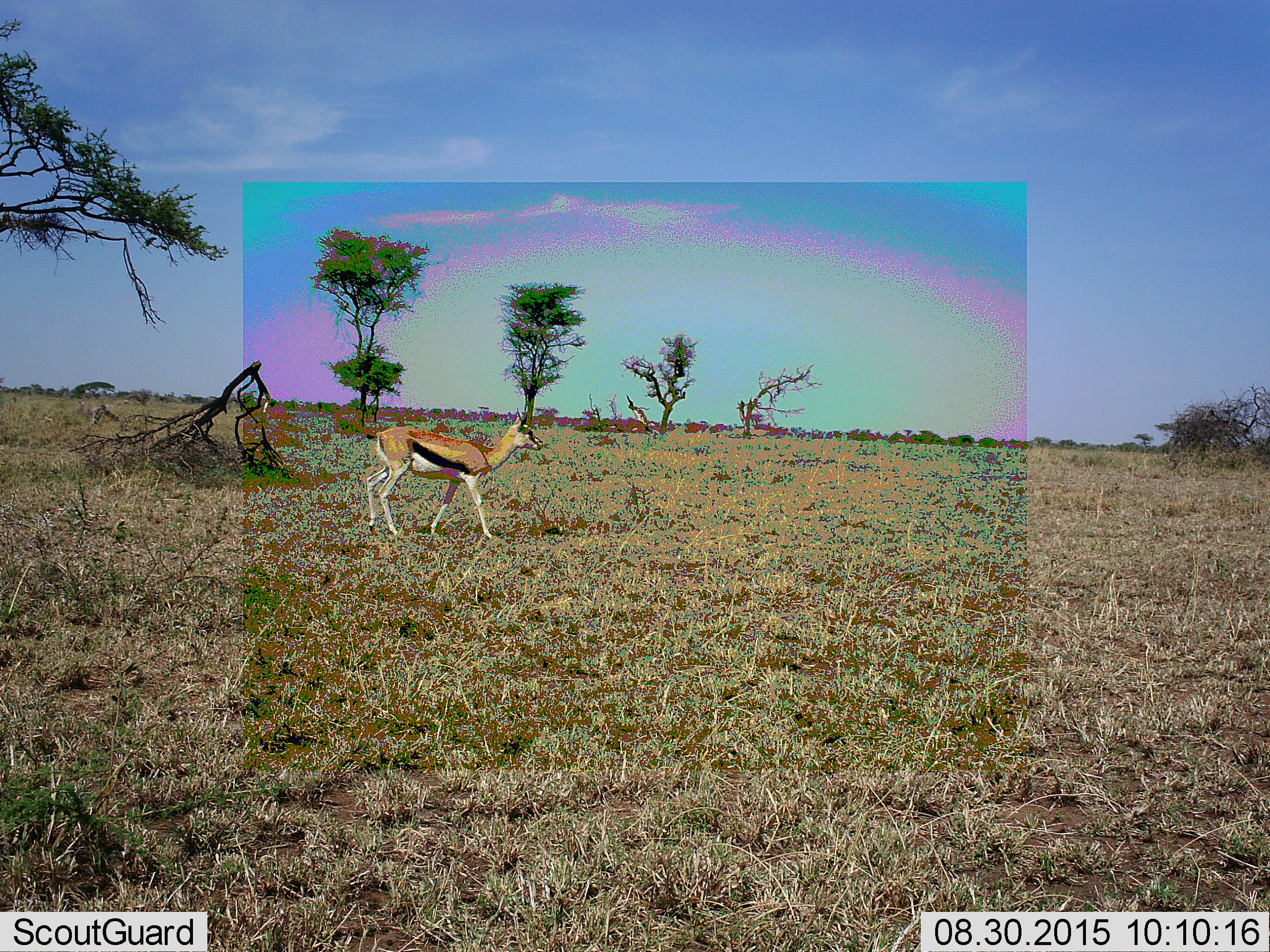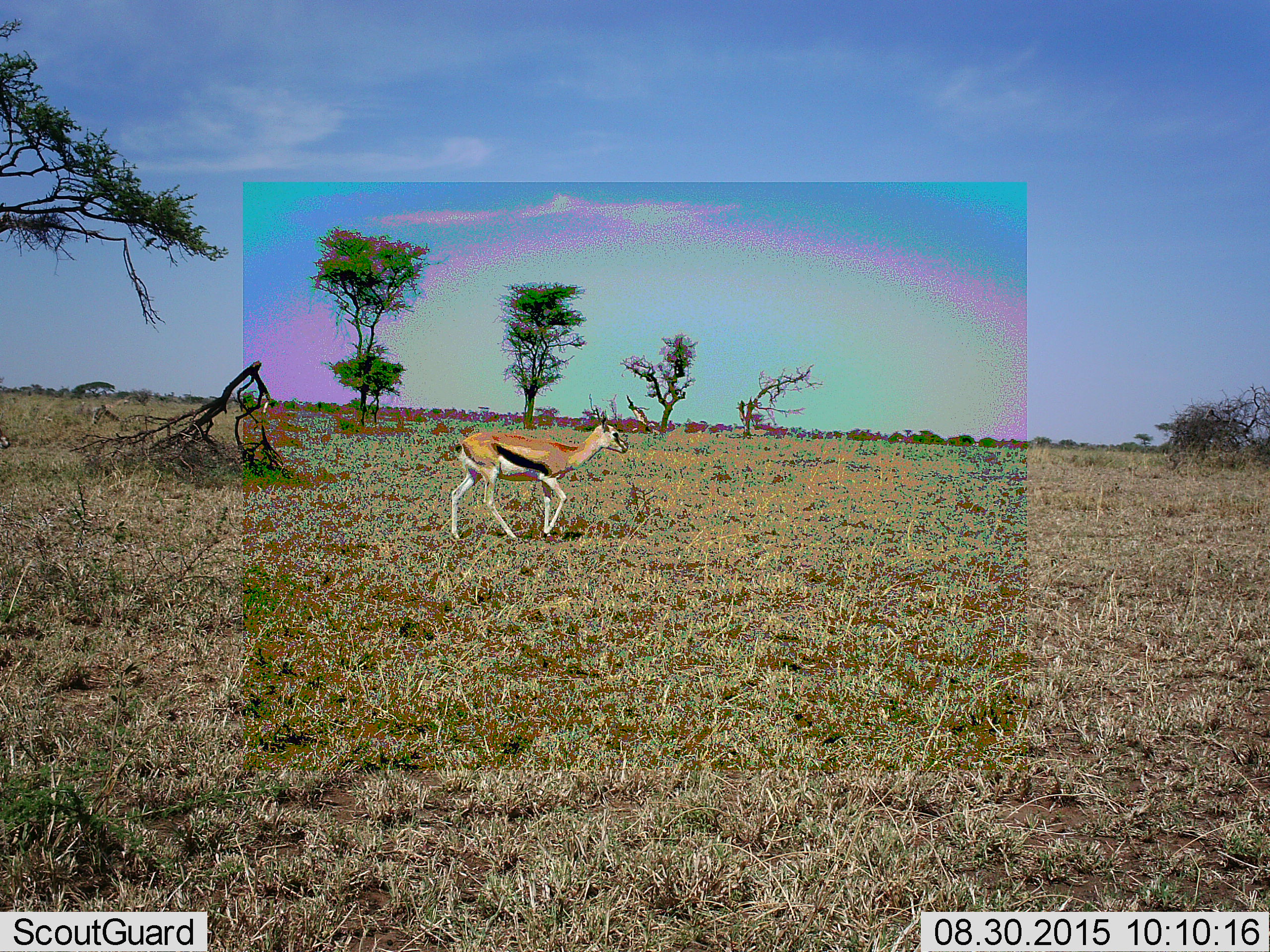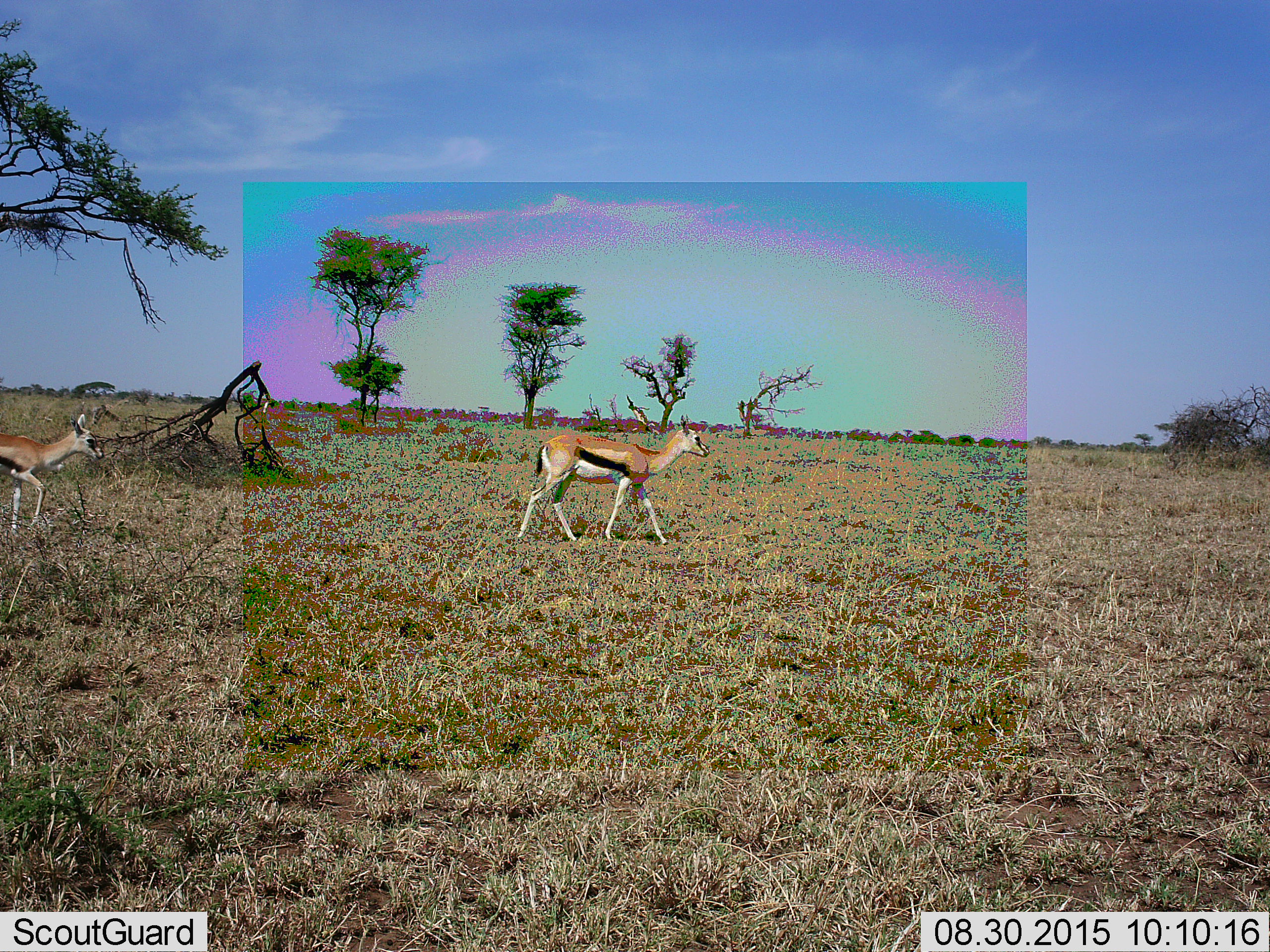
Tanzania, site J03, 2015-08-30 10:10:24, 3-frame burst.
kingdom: Animalia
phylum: Chordata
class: Mammalia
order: Artiodactyla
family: Bovidae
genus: Eudorcas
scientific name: Eudorcas thomsonii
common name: thomson's gazelle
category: gazellethomsons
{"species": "gazellethomsons (thomson's gazelle) (Eudorcas thomsonii)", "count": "2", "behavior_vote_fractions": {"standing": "0%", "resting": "0%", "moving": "100%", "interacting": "0%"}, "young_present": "12%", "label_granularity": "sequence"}